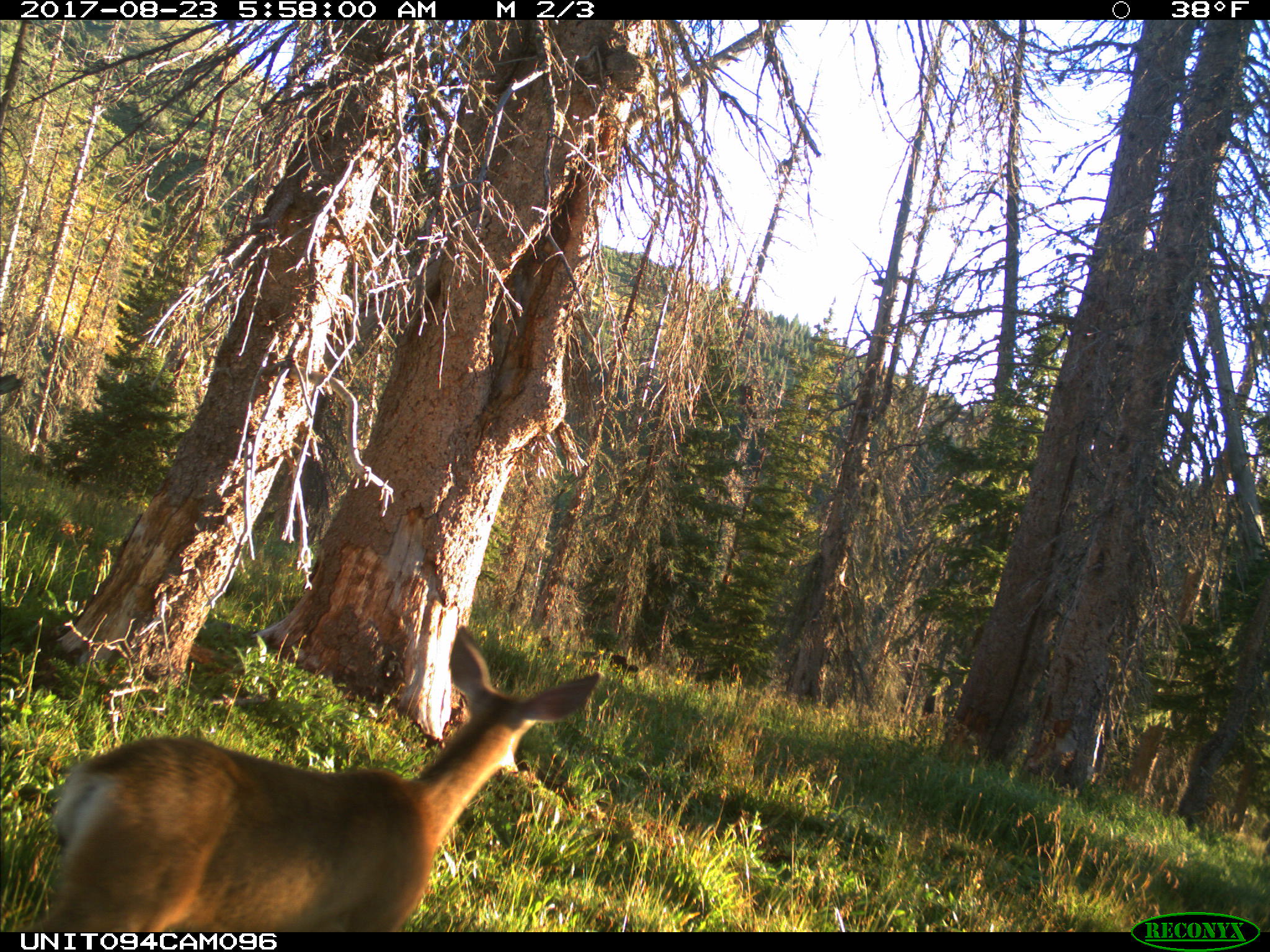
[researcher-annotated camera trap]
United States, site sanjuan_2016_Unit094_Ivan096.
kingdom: Animalia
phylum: Chordata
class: Mammalia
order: Artiodactyla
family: Cervidae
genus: Odocoileus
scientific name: Odocoileus hemionus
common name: mule deer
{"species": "Odocoileus hemionus (mule deer)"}